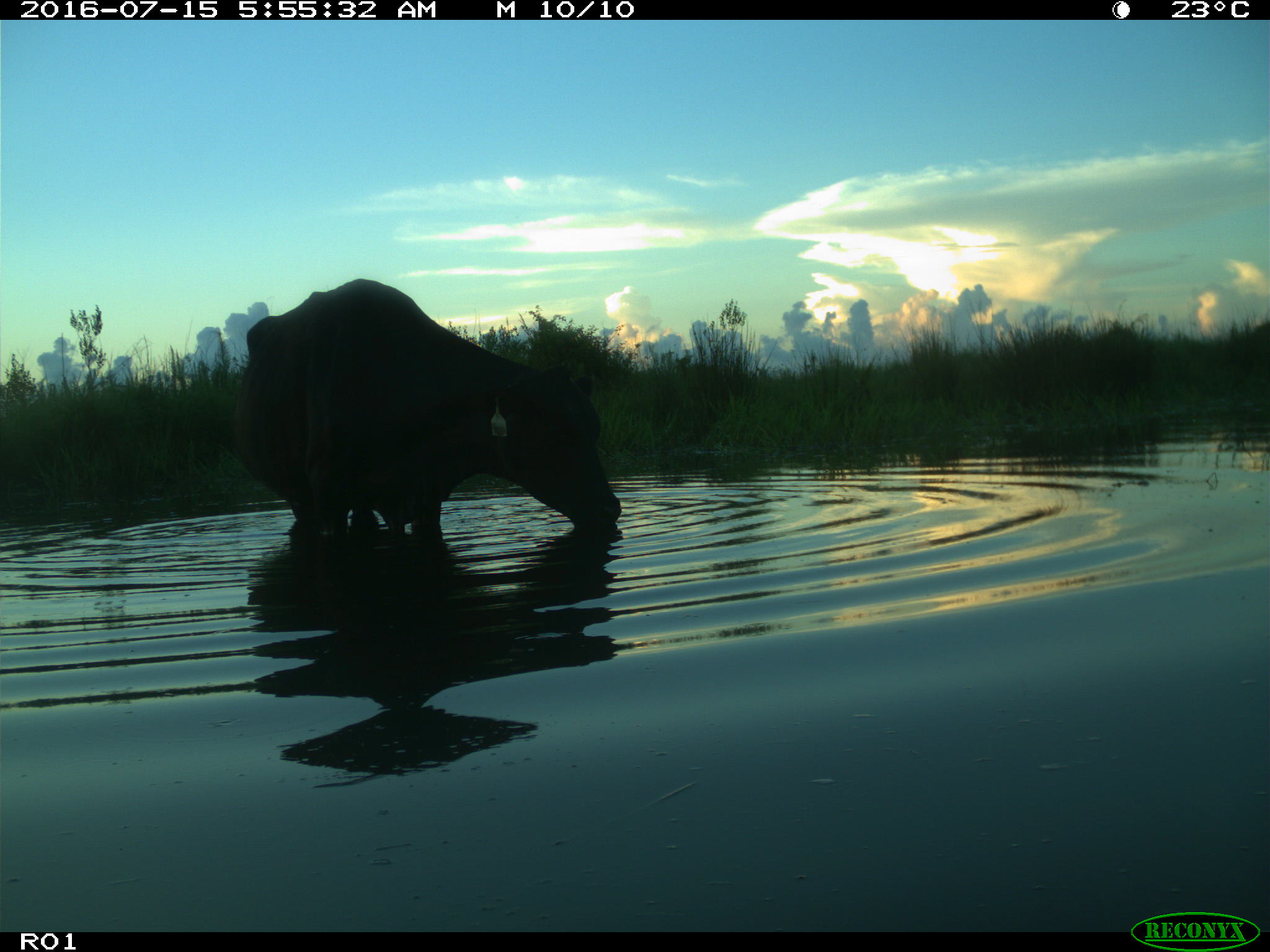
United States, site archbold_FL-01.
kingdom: Animalia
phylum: Chordata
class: Mammalia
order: Artiodactyla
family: Bovidae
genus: Bos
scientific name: Bos taurus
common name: domestic cow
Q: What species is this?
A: Bos taurus (domestic cow).